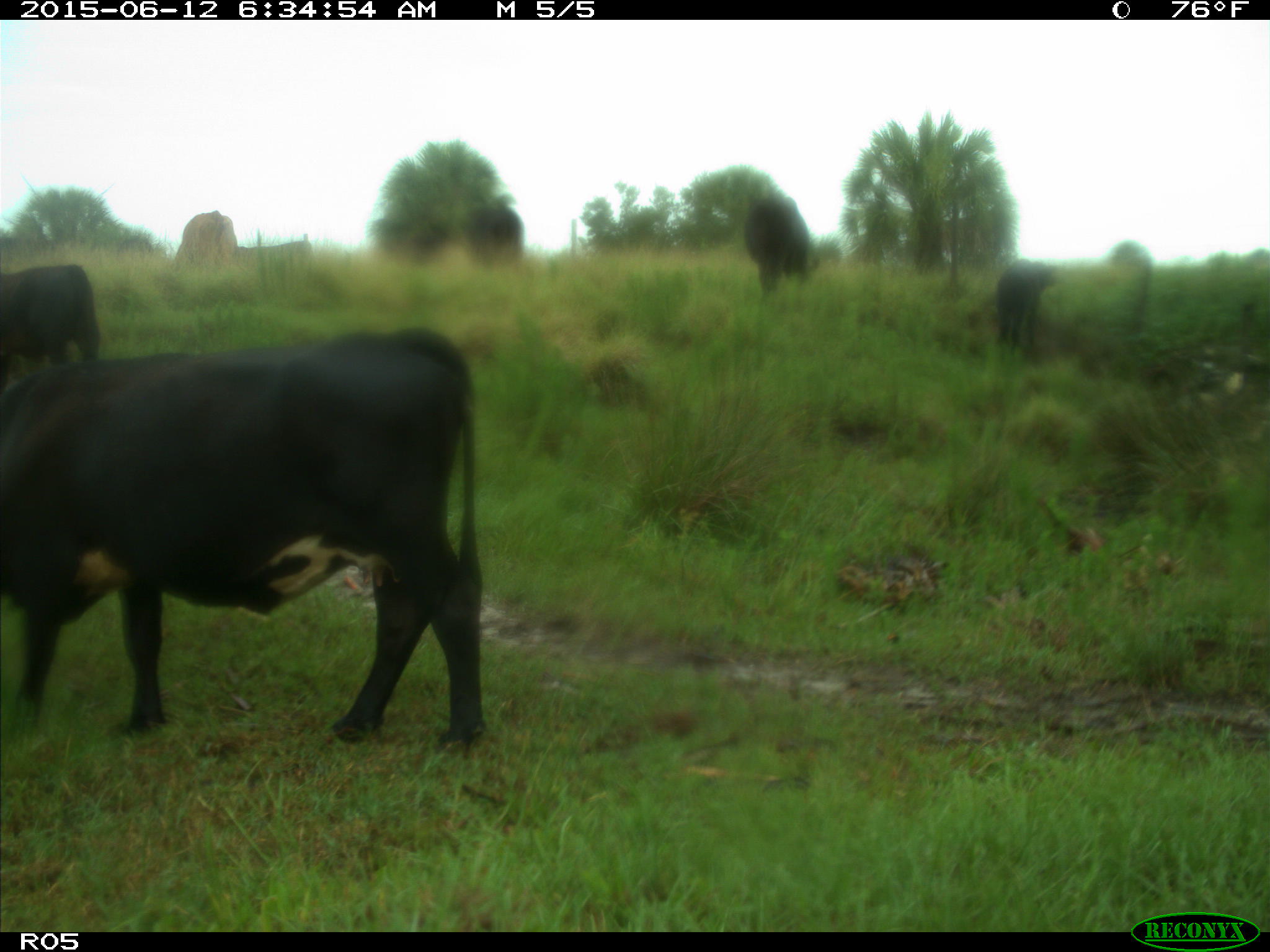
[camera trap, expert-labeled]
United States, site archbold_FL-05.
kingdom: Animalia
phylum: Chordata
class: Mammalia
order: Artiodactyla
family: Bovidae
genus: Bos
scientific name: Bos taurus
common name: domestic cow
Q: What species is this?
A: Bos taurus (domestic cow).